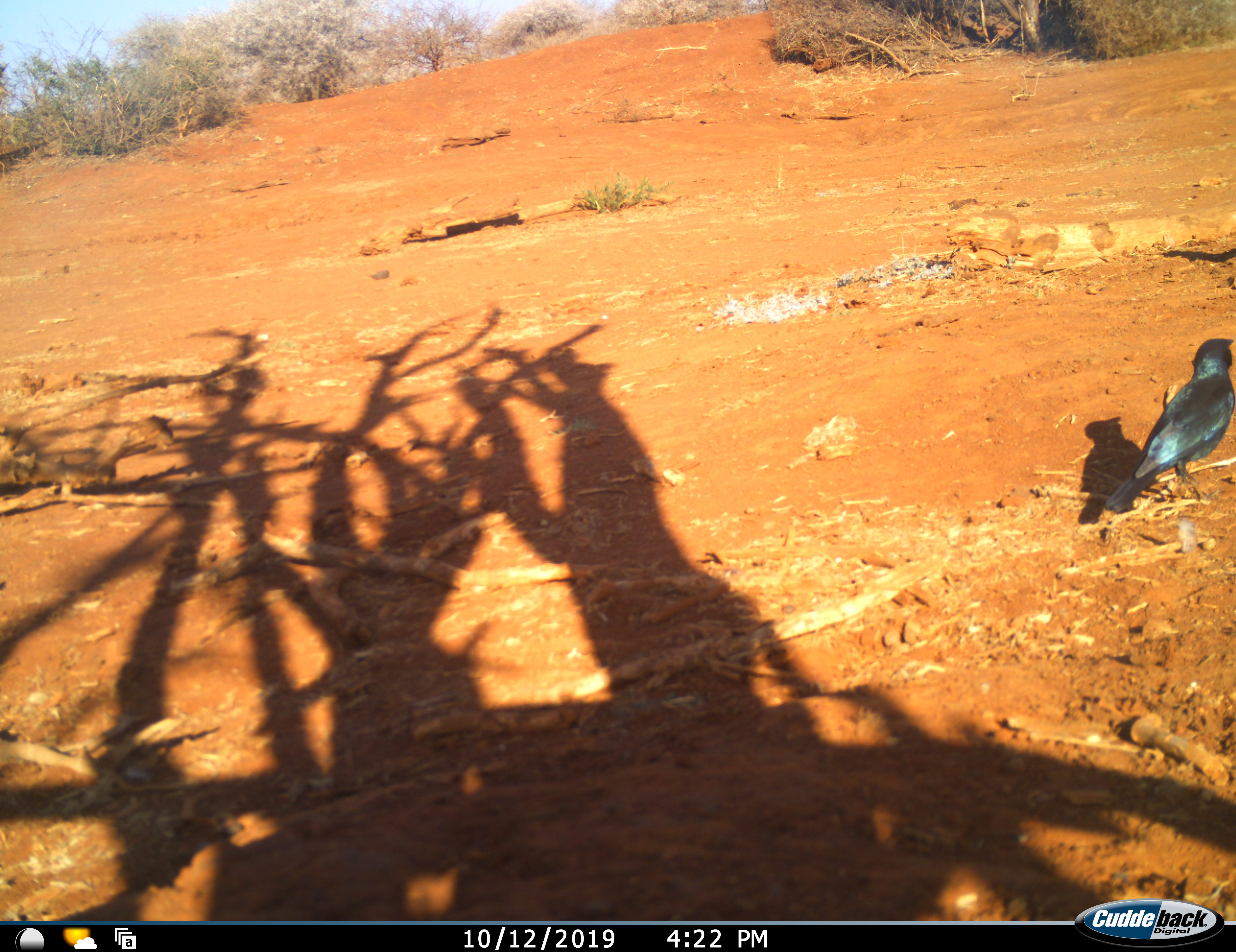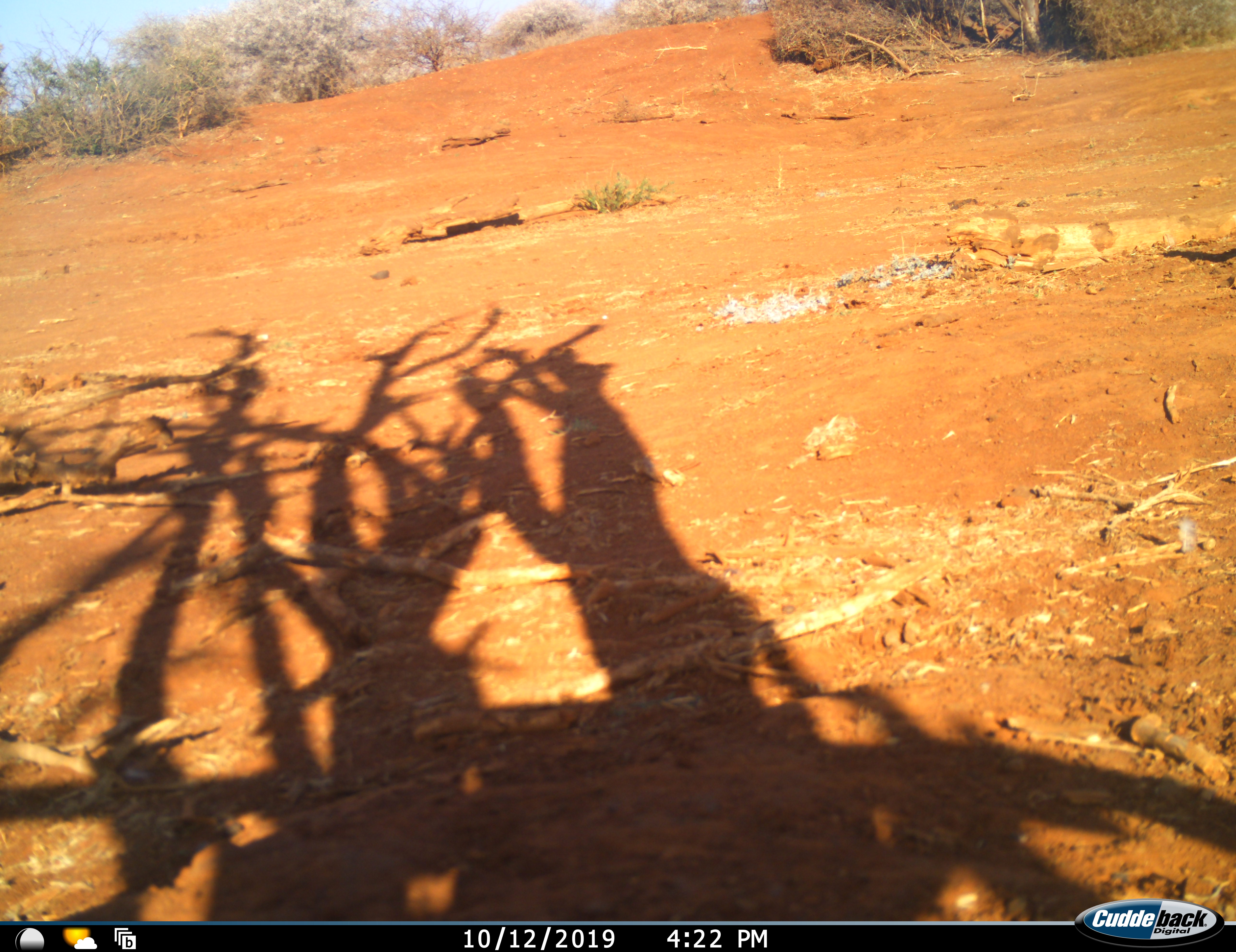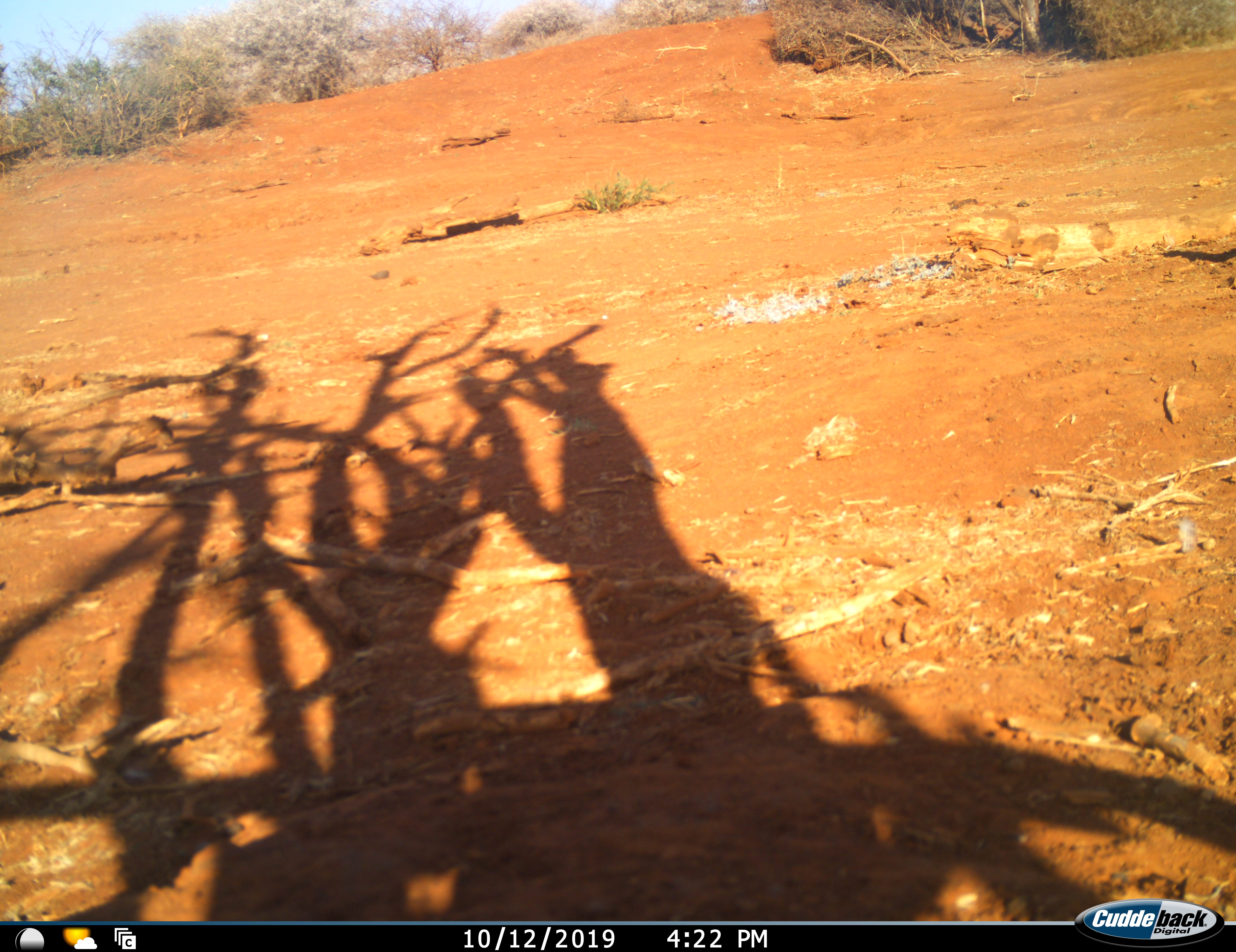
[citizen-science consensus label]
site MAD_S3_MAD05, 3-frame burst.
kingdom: Animalia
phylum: Chordata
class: Aves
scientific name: Aves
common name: bird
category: birdother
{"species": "birdother (bird) (Aves)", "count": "1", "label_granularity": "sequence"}